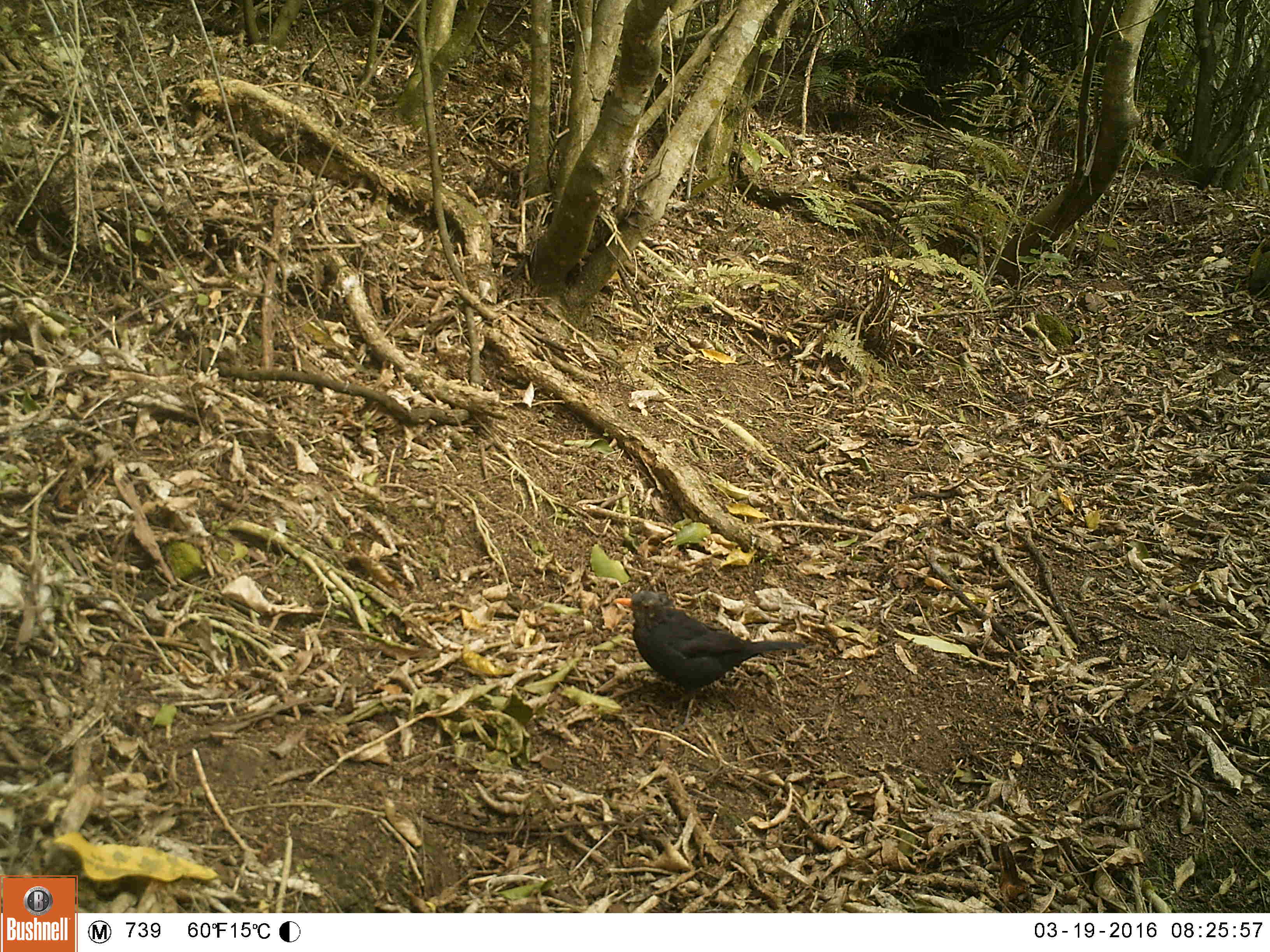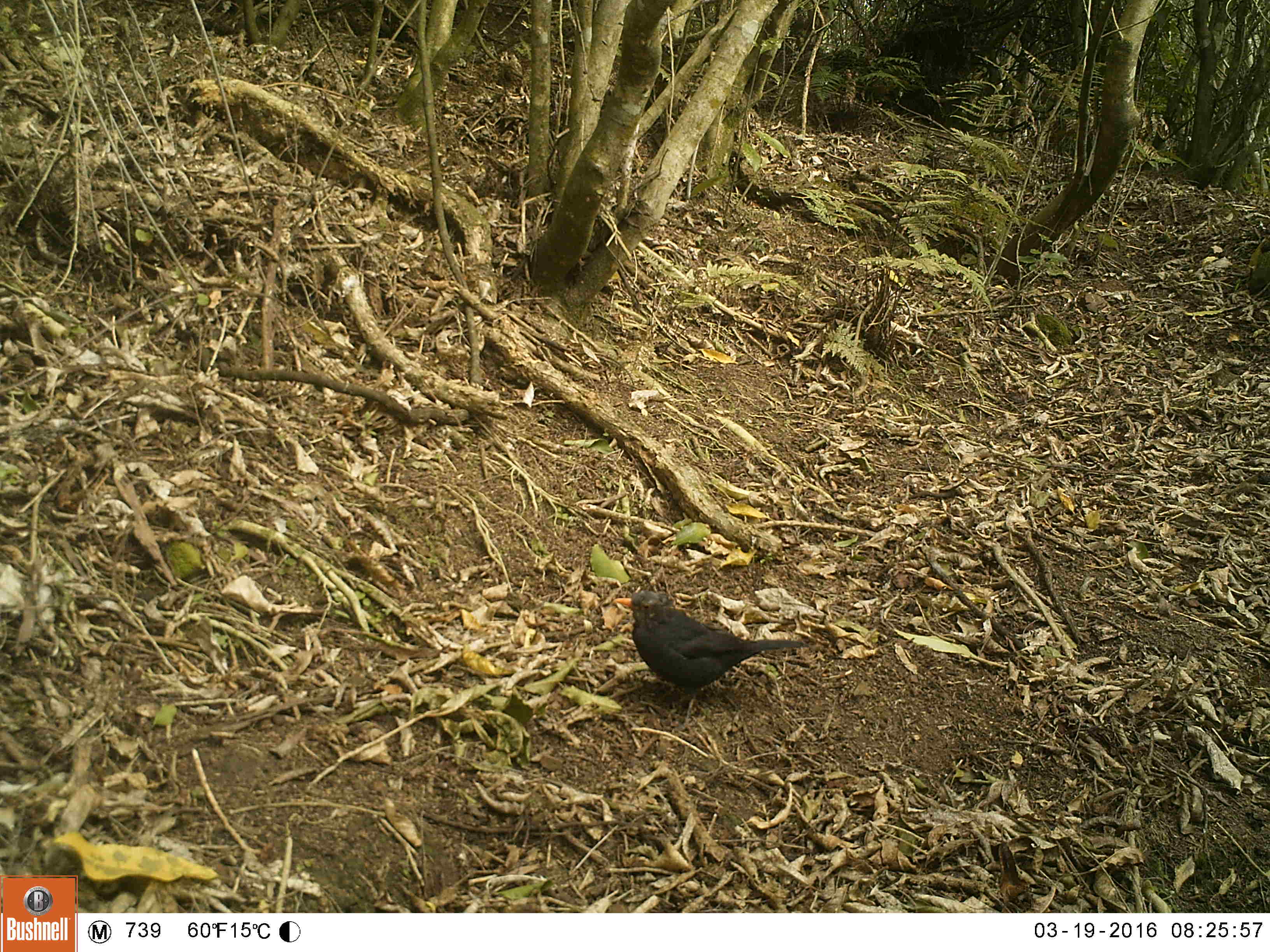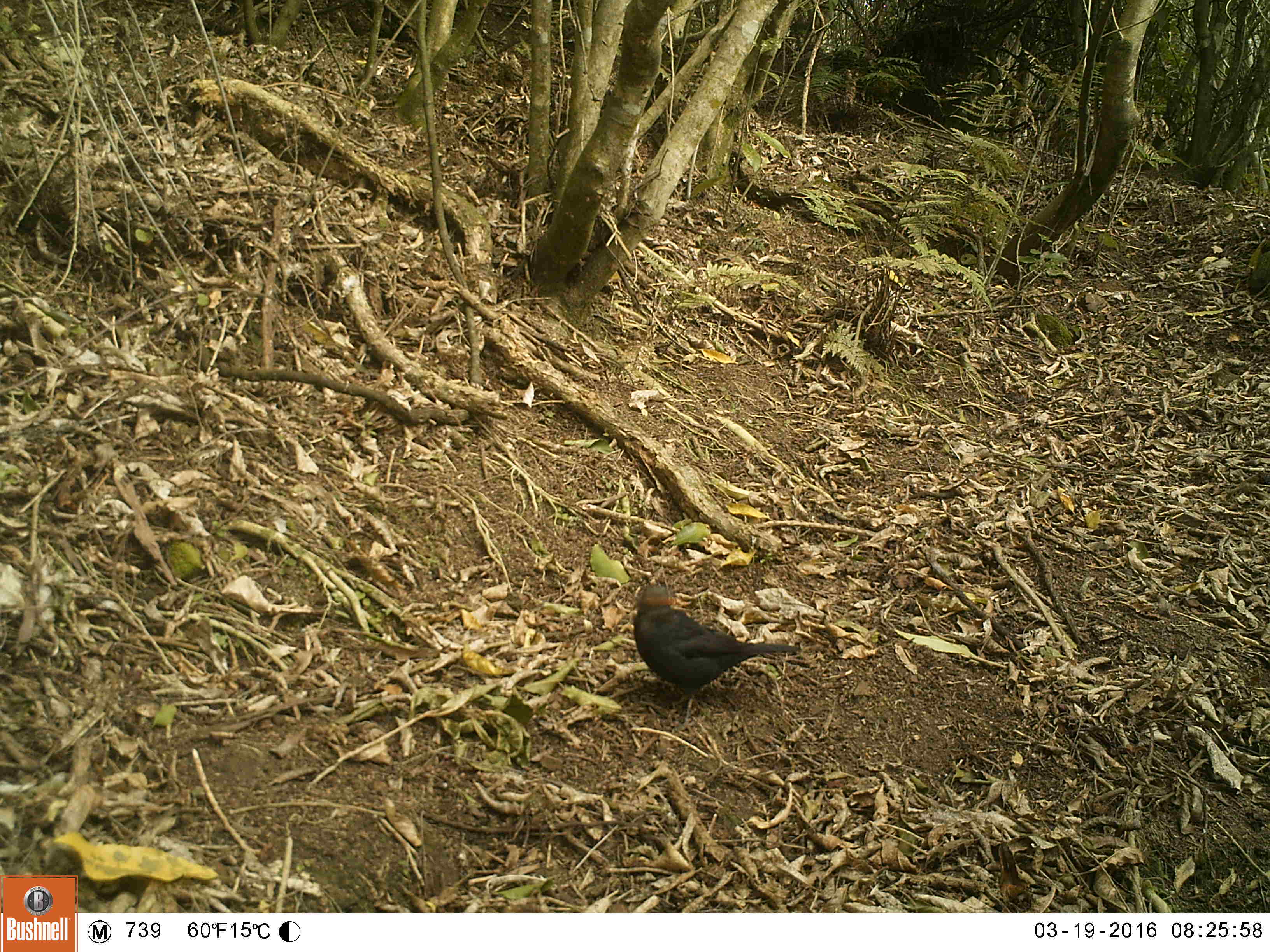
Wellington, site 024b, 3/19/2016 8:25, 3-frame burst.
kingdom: Animalia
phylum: Chordata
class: Aves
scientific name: Aves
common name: bird